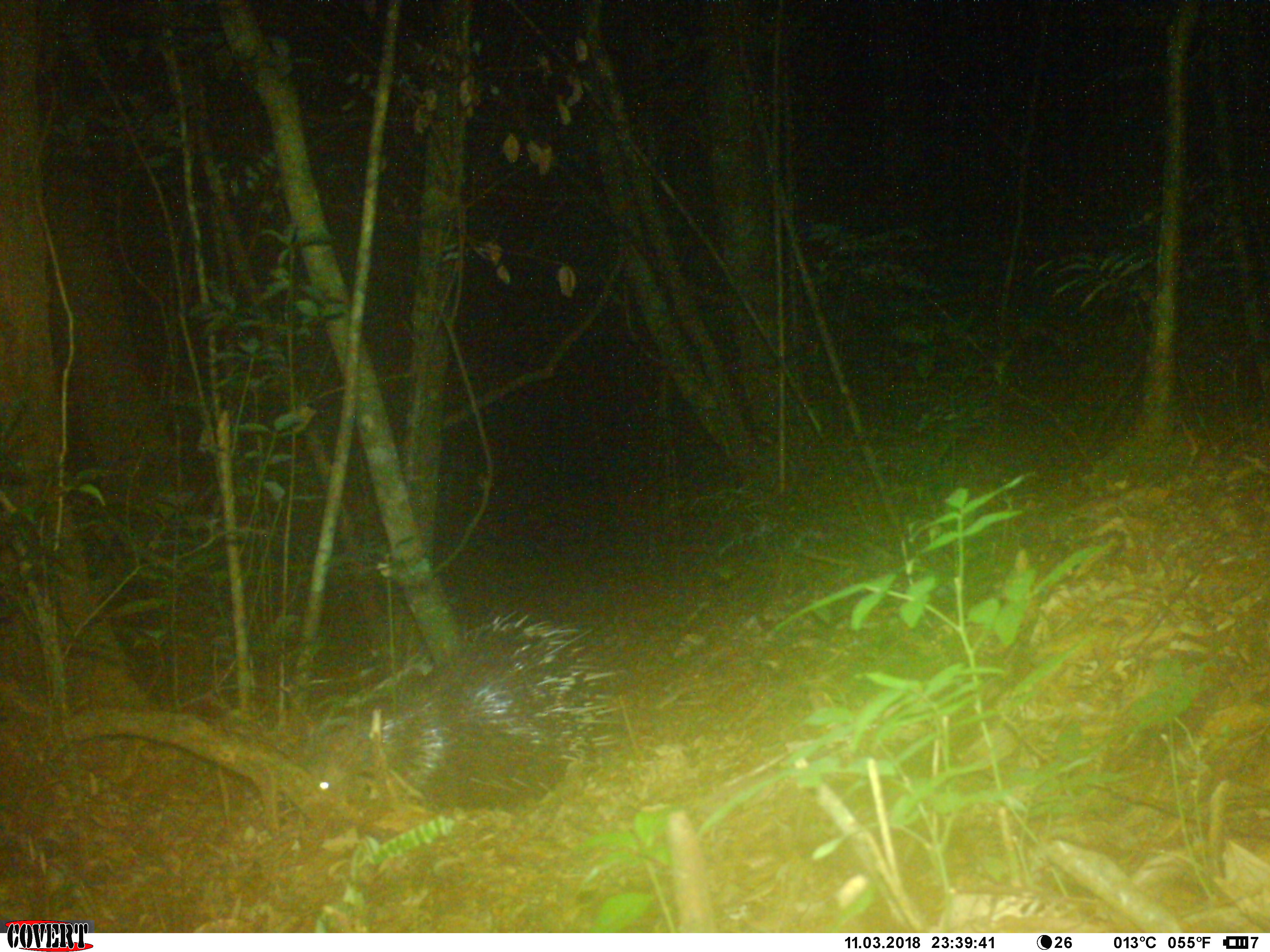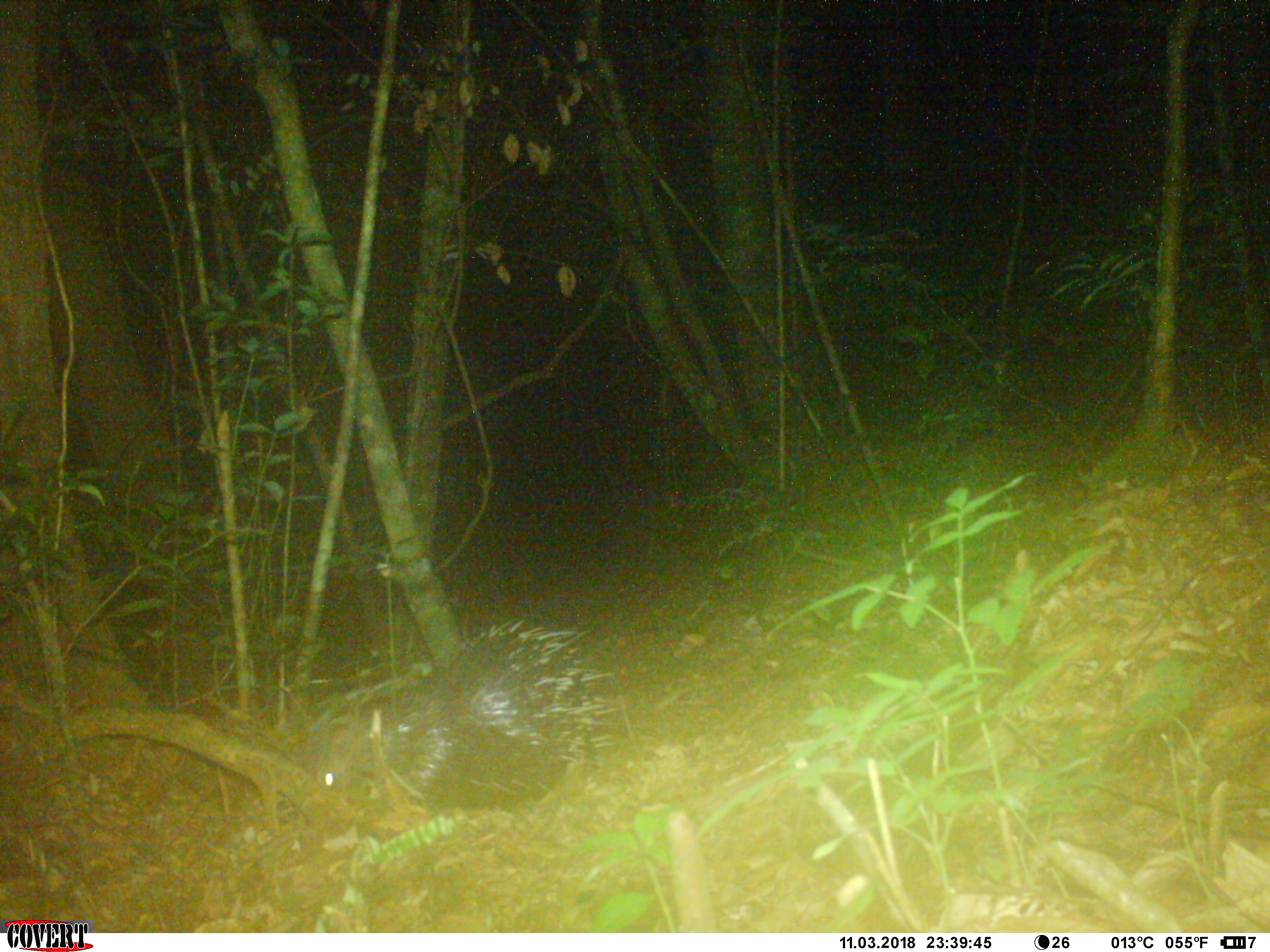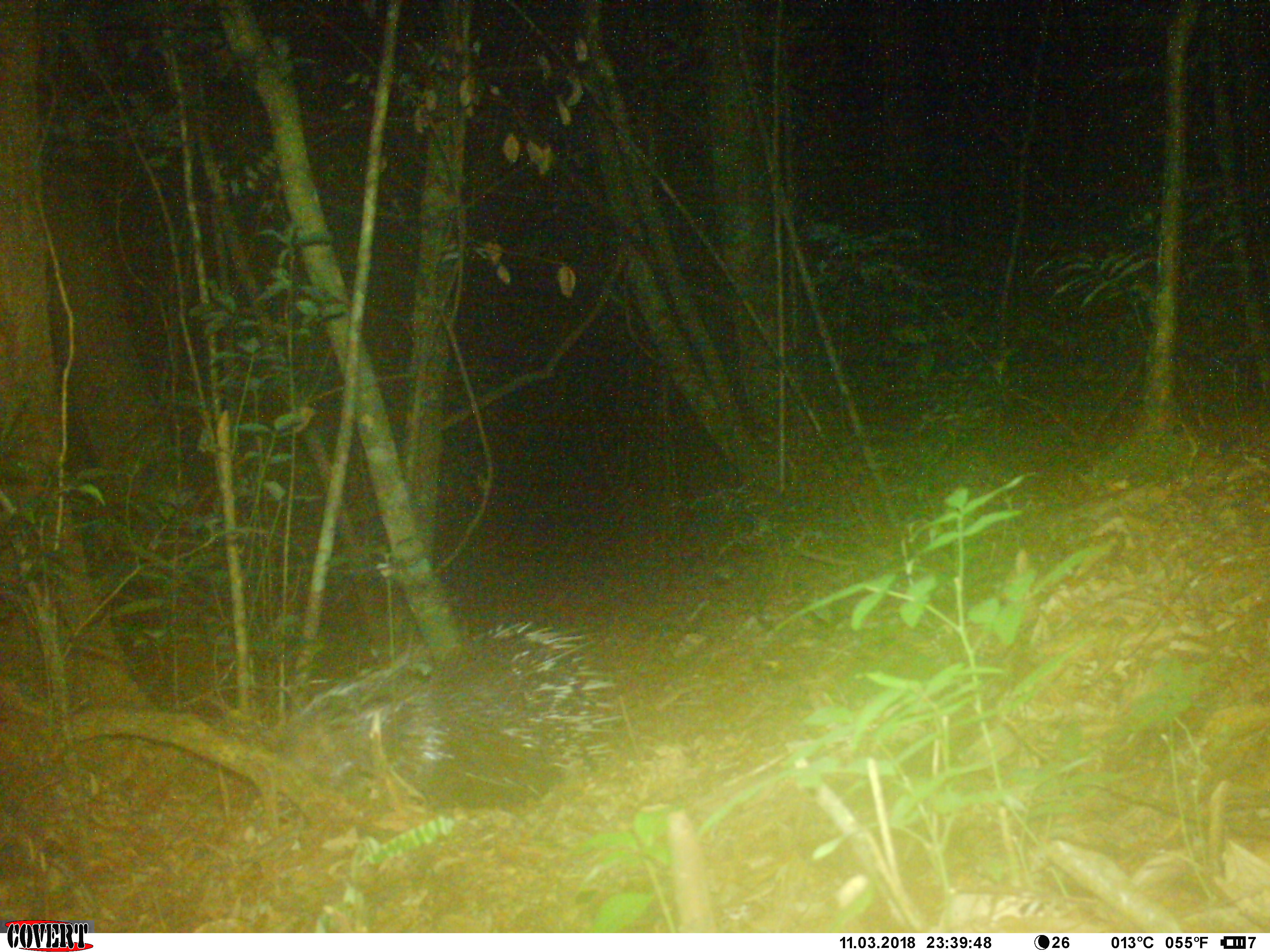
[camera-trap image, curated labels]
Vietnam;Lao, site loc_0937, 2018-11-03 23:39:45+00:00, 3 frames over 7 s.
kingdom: Animalia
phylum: Chordata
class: Mammalia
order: Rodentia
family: Hystricidae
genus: Hystrix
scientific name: Hystrix brachyura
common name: malayan porcupine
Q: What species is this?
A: Malayan porcupine (Hystrix brachyura).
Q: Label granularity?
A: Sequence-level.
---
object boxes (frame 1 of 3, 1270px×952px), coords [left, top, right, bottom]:
malayan porcupine: [310, 609, 627, 814]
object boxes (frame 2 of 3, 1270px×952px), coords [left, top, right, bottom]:
malayan porcupine: [311, 617, 628, 819]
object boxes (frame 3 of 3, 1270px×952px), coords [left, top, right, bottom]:
malayan porcupine: [265, 622, 631, 814]